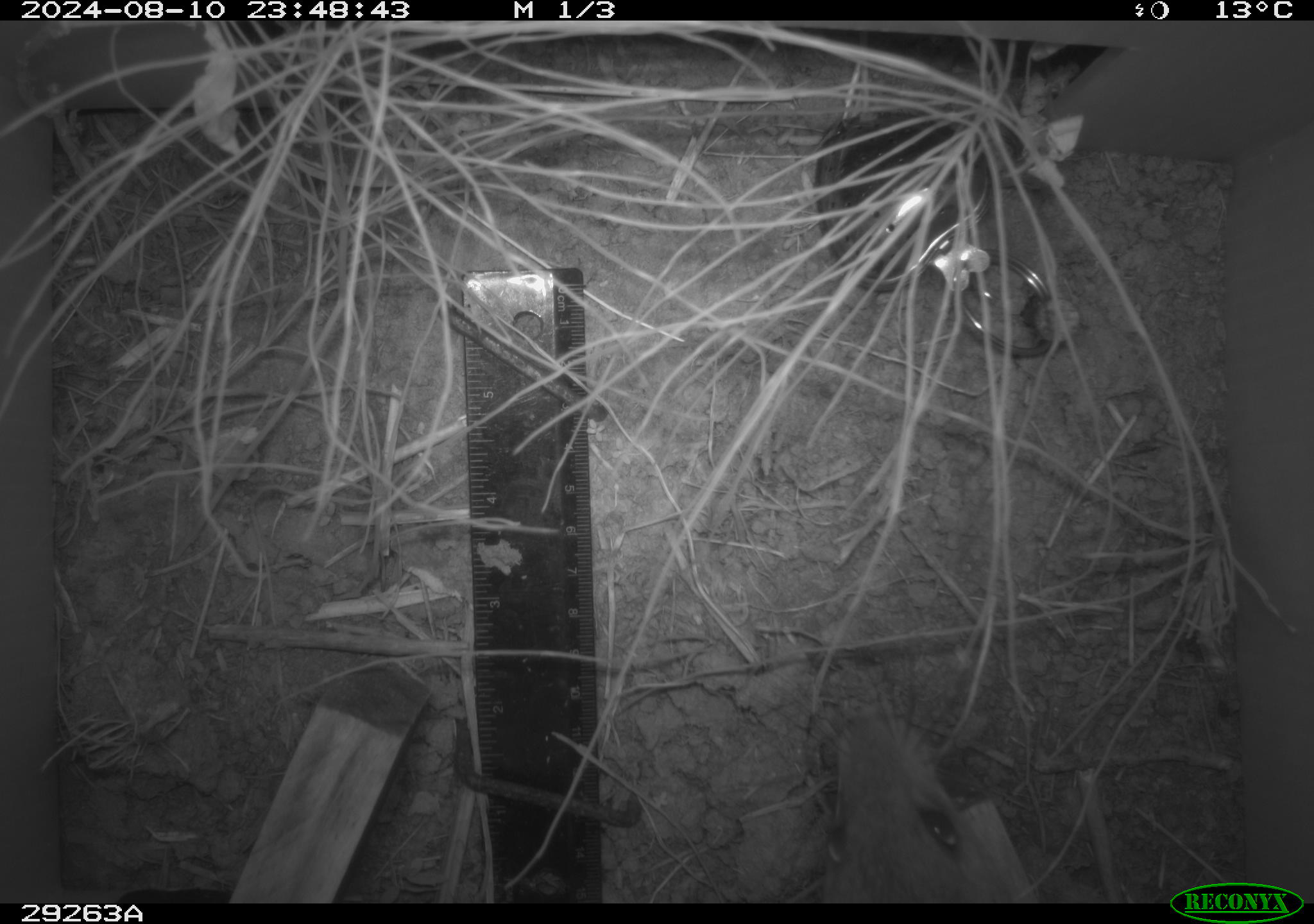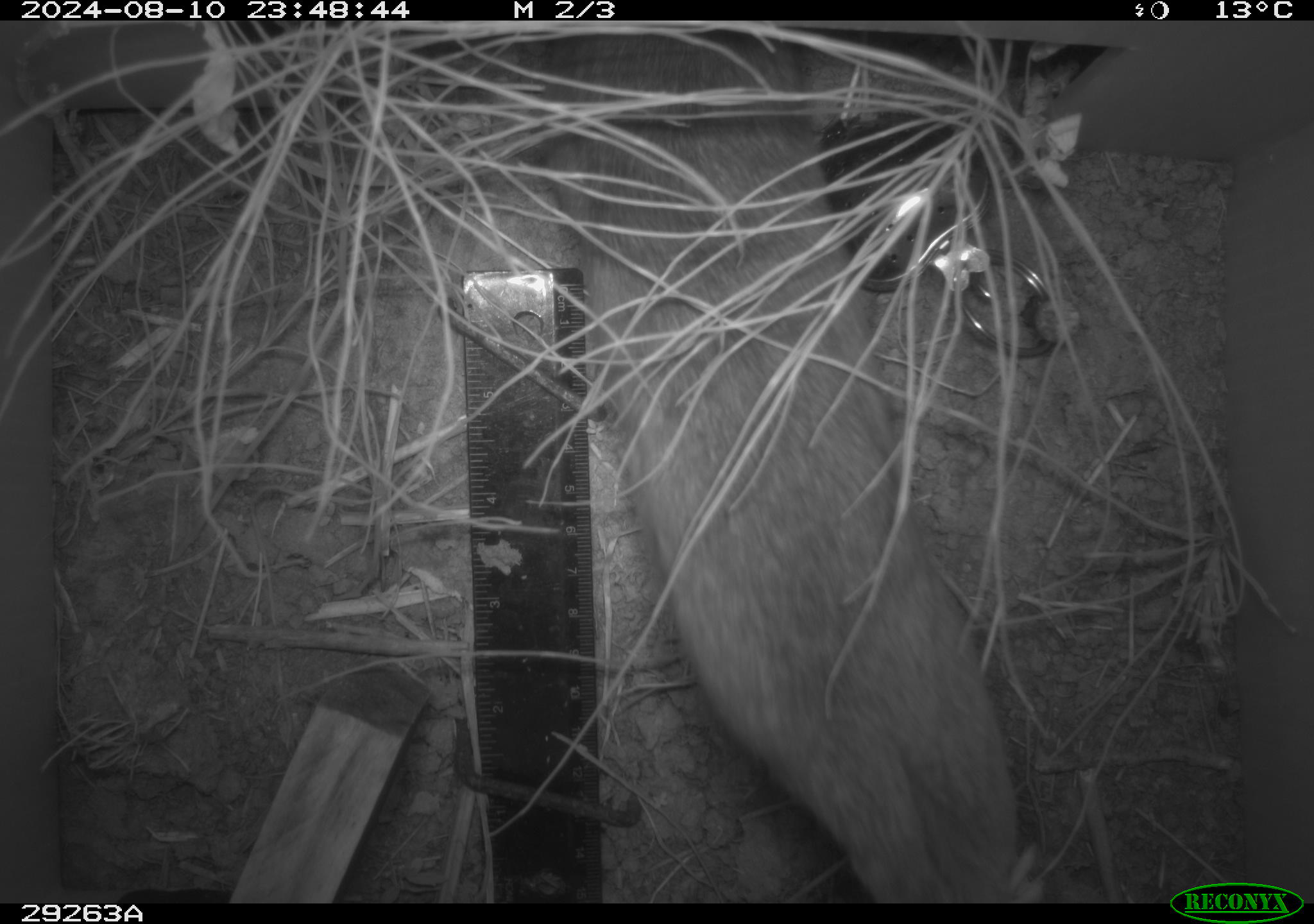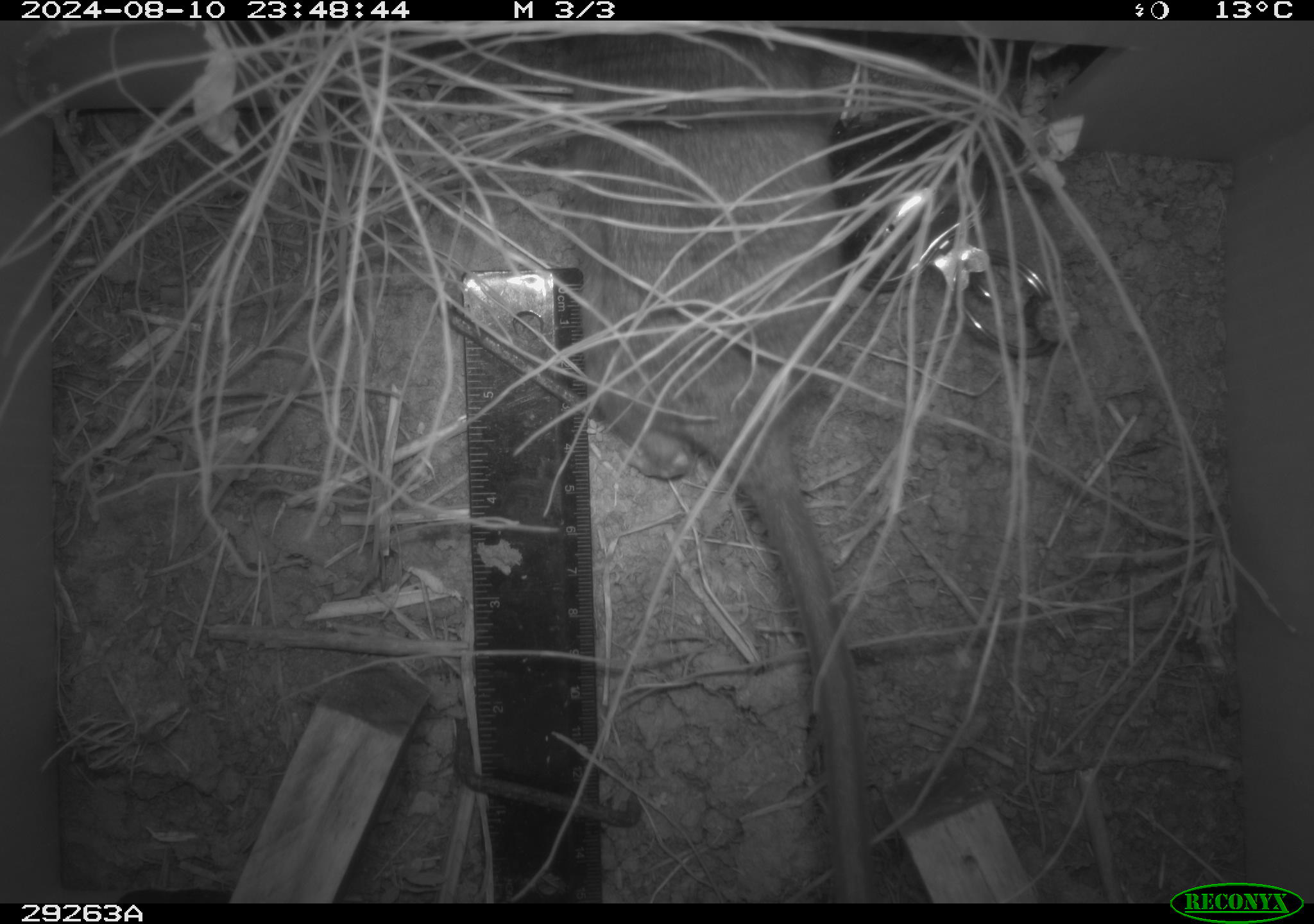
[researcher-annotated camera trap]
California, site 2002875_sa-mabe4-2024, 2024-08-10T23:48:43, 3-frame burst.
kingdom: Animalia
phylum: Chordata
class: Mammalia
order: Rodentia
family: Cricetidae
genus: Neotoma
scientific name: Neotoma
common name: pack rat or woodrat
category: neotoma species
Neotoma species (pack rat or woodrat) (Neotoma).